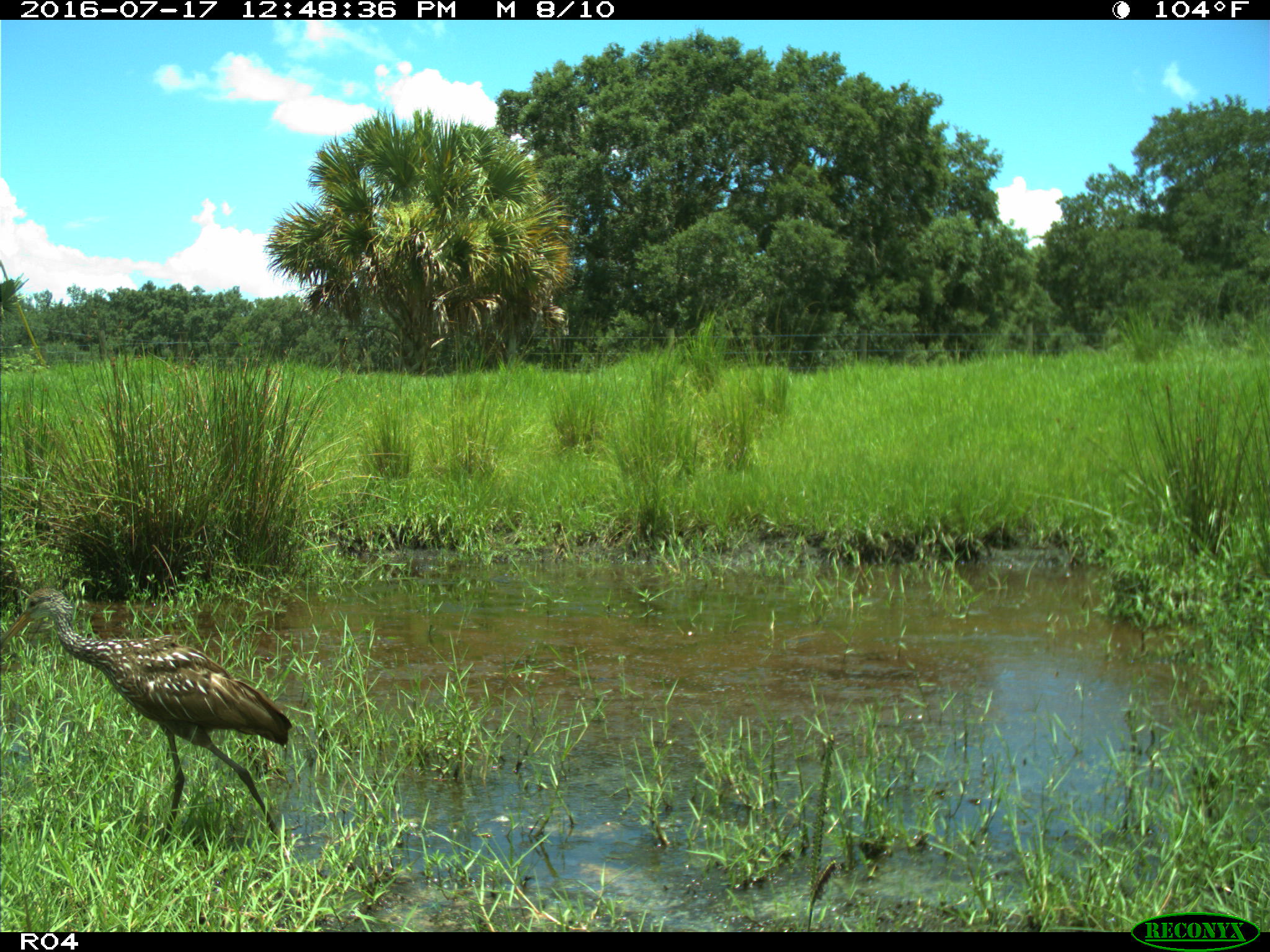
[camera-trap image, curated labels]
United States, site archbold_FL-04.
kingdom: Animalia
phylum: Chordata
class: Aves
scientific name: Aves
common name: birds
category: unidentified bird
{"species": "unidentified bird (birds) (Aves)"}